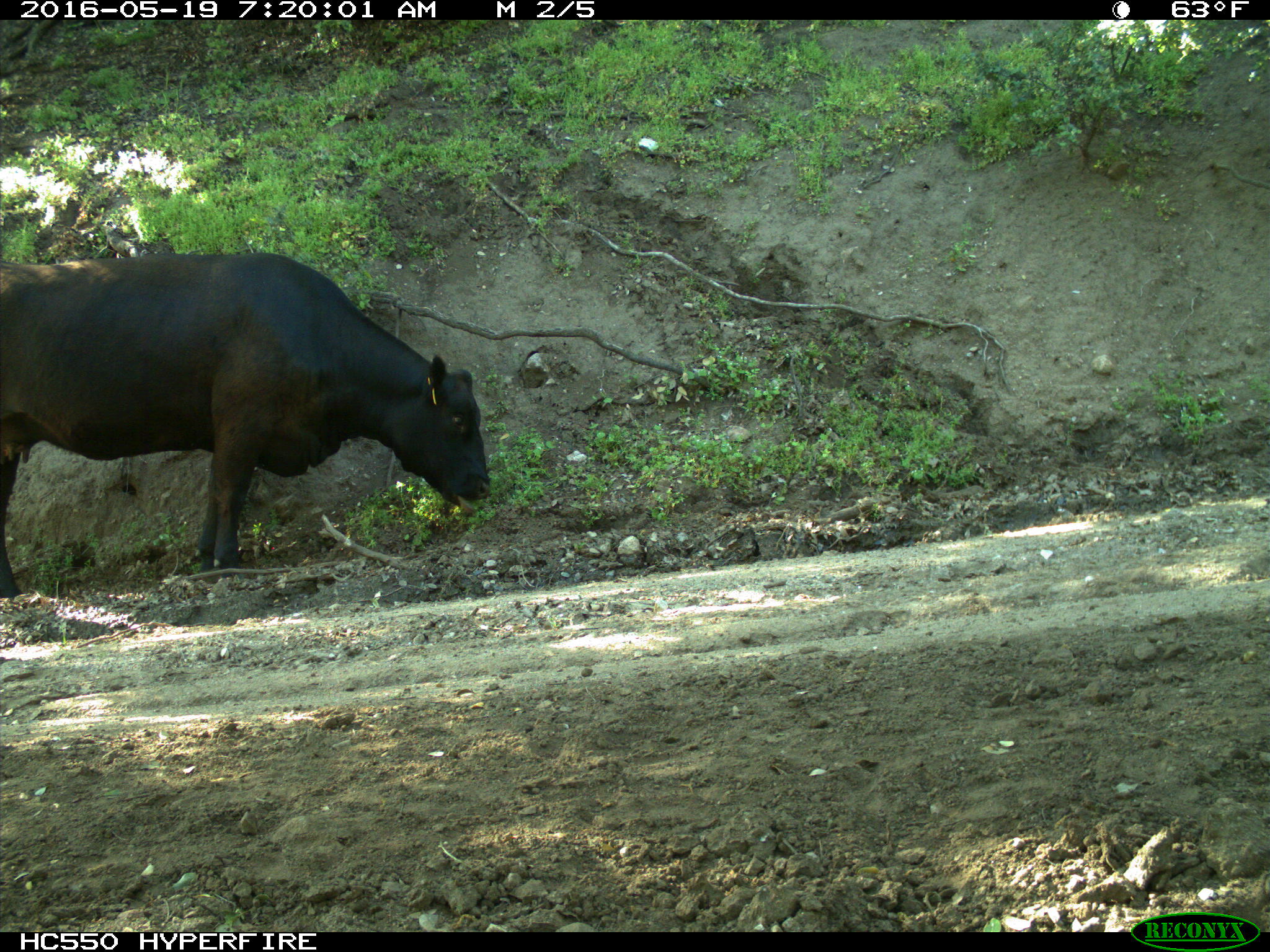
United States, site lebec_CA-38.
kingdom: Animalia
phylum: Chordata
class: Mammalia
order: Artiodactyla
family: Bovidae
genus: Bos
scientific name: Bos taurus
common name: domestic cow